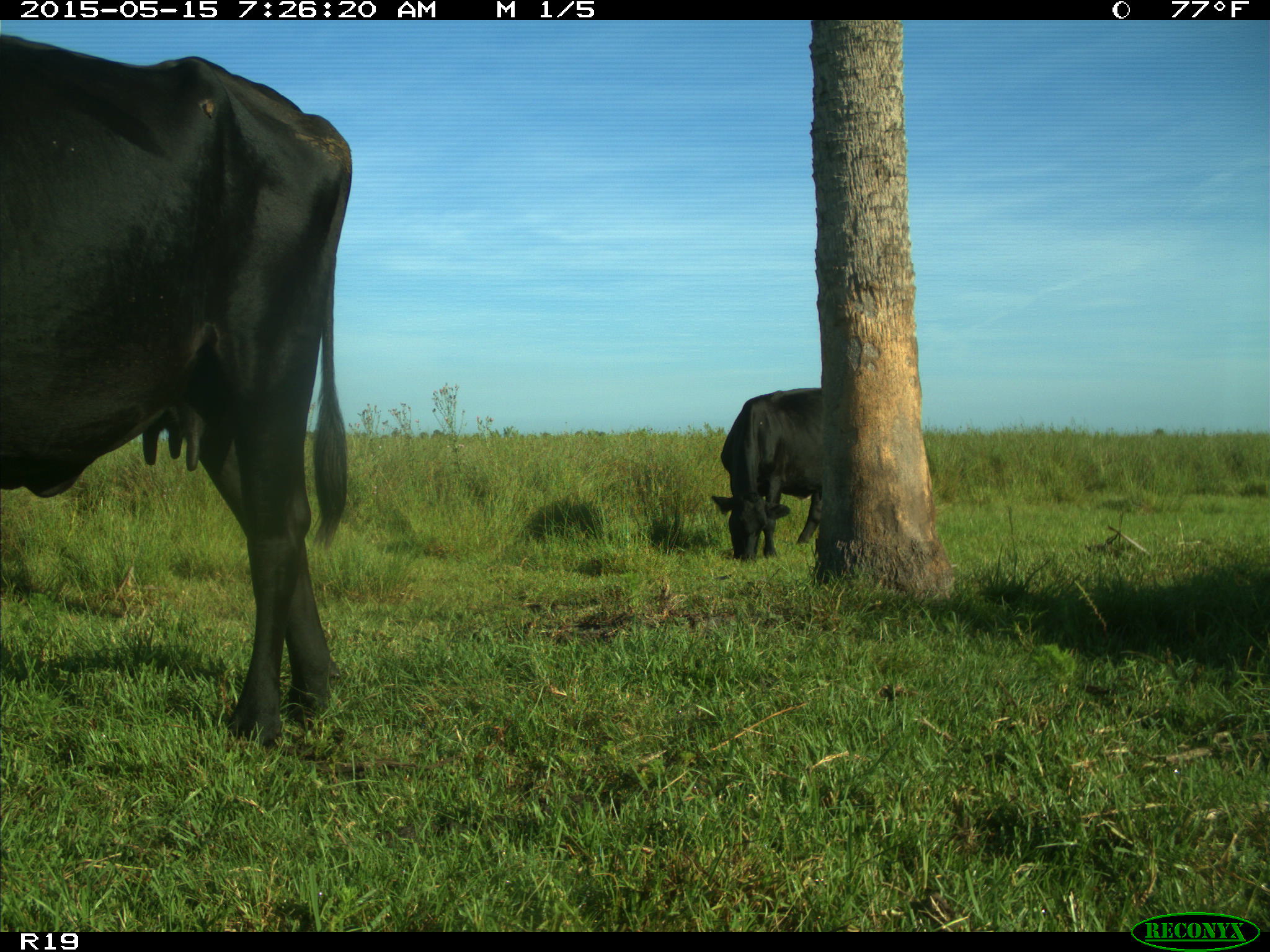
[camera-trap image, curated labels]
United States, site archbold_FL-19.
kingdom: Animalia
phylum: Chordata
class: Mammalia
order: Artiodactyla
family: Bovidae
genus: Bos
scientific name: Bos taurus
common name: domestic cow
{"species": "Bos taurus (domestic cow)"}